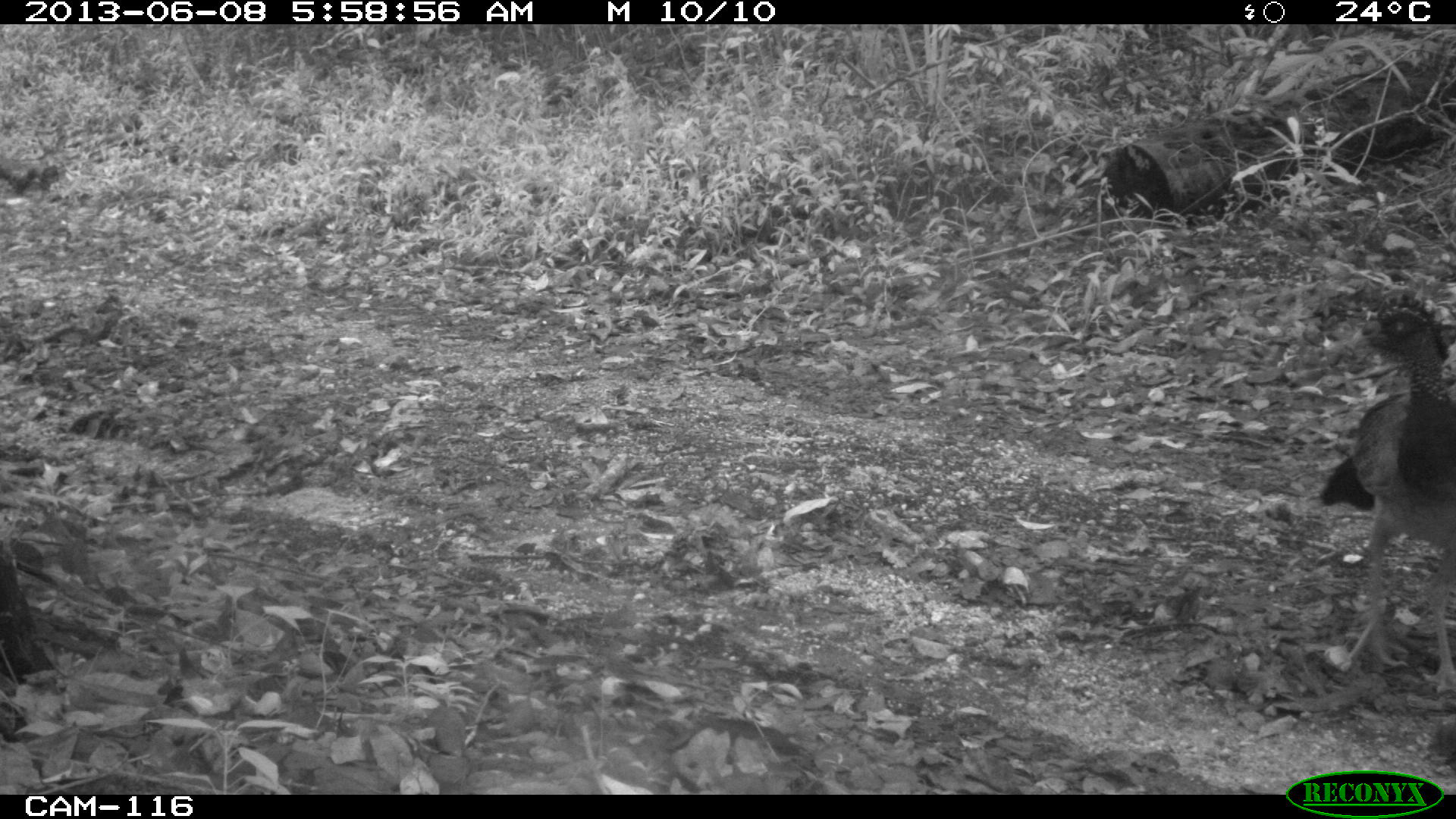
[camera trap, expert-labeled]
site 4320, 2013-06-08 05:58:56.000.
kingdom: Animalia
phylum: Chordata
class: Aves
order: Galliformes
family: Cracidae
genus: Crax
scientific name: Crax rubra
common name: great curassow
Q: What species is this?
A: Crax rubra (great curassow).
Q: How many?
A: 1.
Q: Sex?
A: Female.